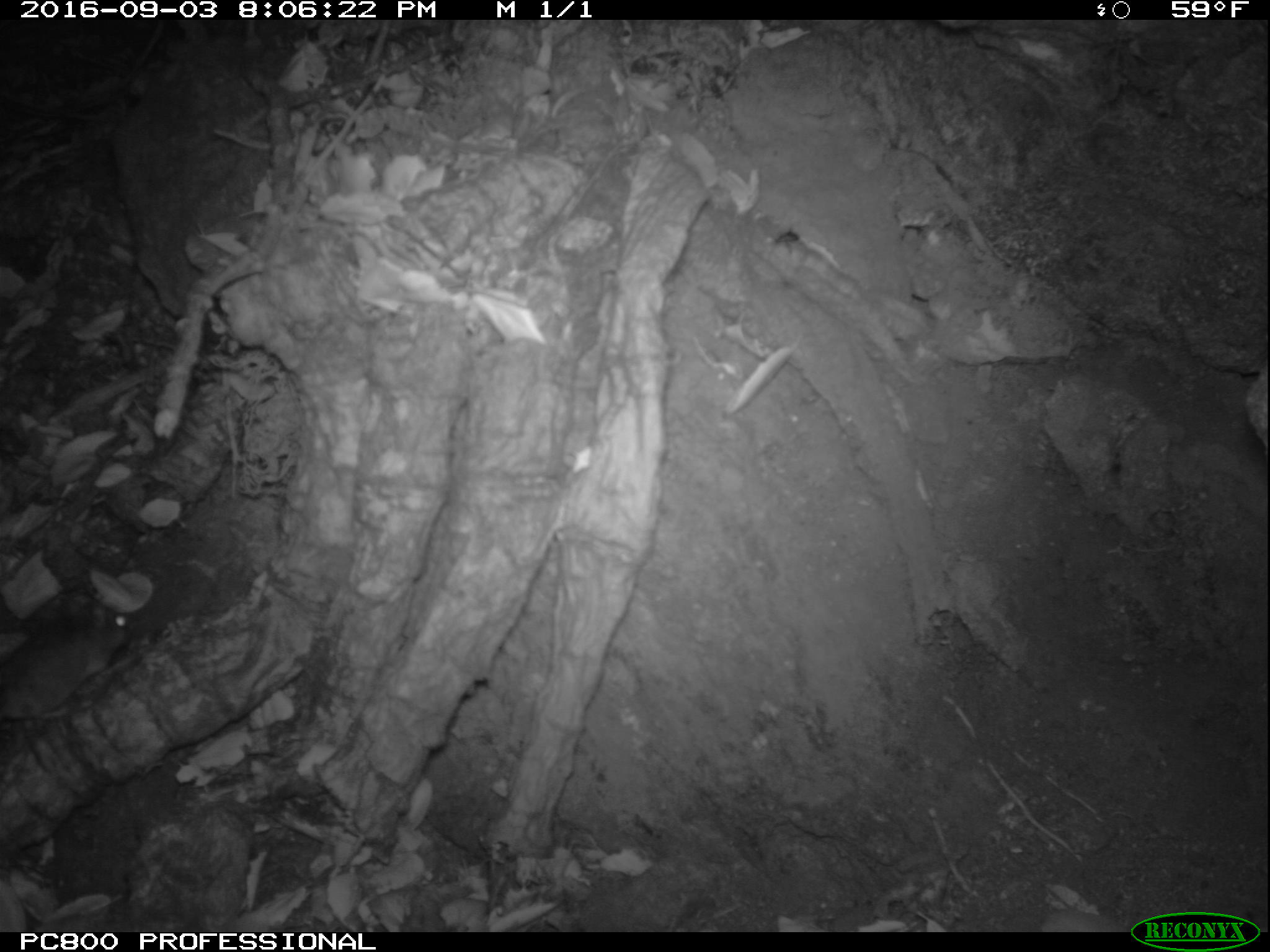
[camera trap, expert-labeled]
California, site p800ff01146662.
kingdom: Animalia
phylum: Chordata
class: Mammalia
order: Rodentia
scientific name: Rodentia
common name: rodent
Rodent (Rodentia).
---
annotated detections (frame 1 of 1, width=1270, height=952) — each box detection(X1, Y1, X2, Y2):
rodent: detection(0, 596, 133, 721)